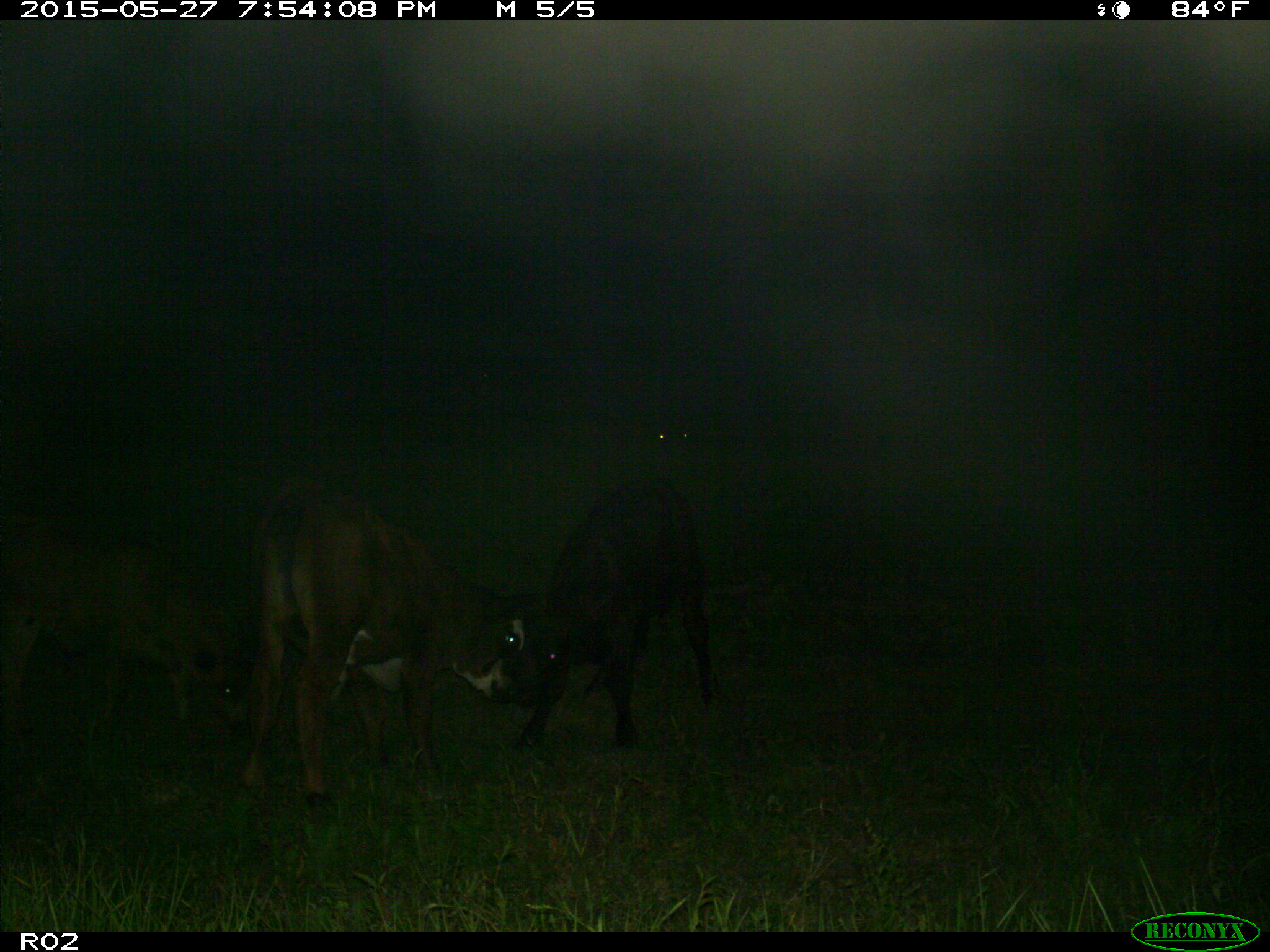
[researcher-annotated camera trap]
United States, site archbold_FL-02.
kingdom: Animalia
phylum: Chordata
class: Mammalia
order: Artiodactyla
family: Bovidae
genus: Bos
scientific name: Bos taurus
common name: domestic cow